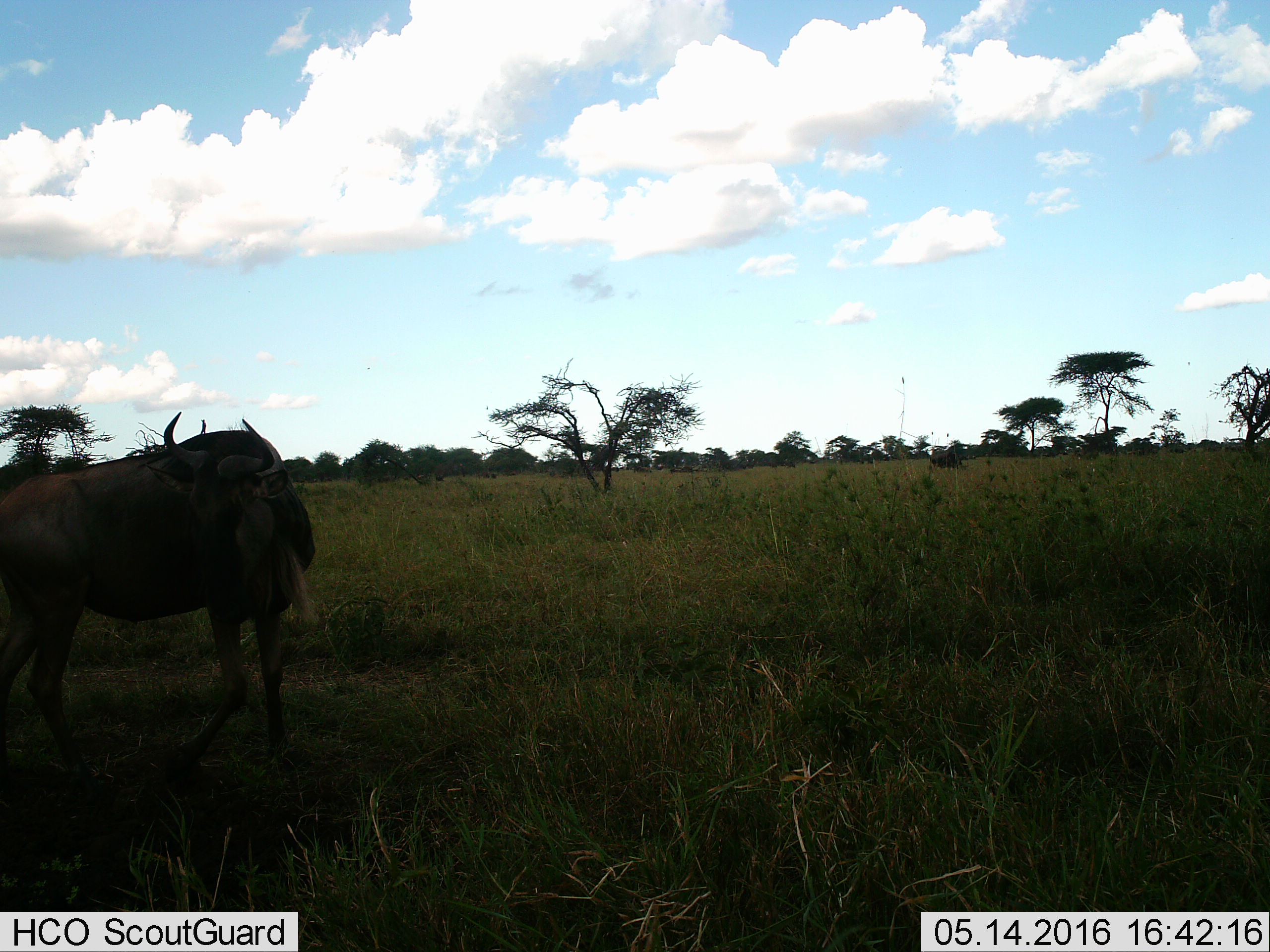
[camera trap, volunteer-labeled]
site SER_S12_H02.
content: unidentified animal